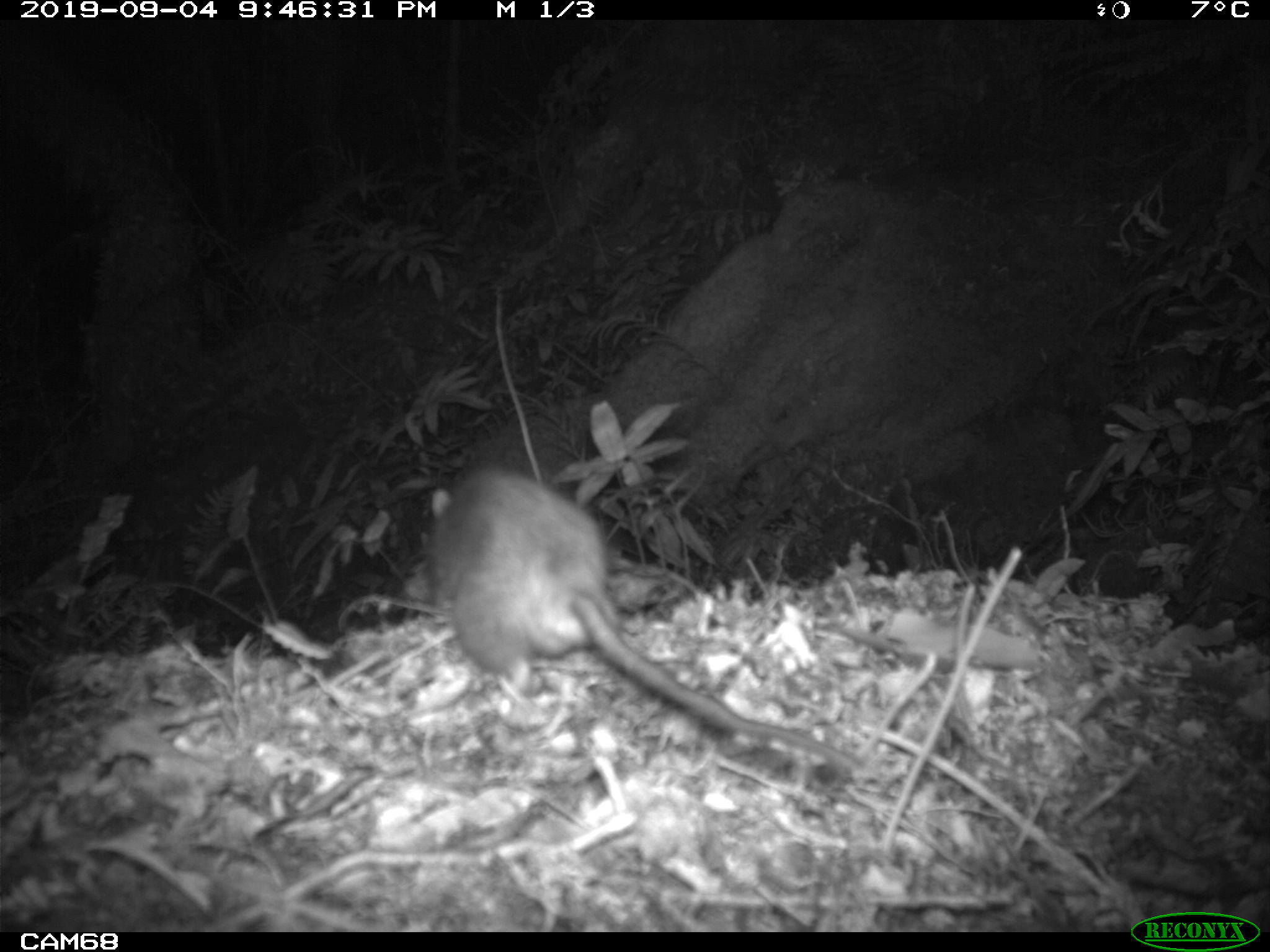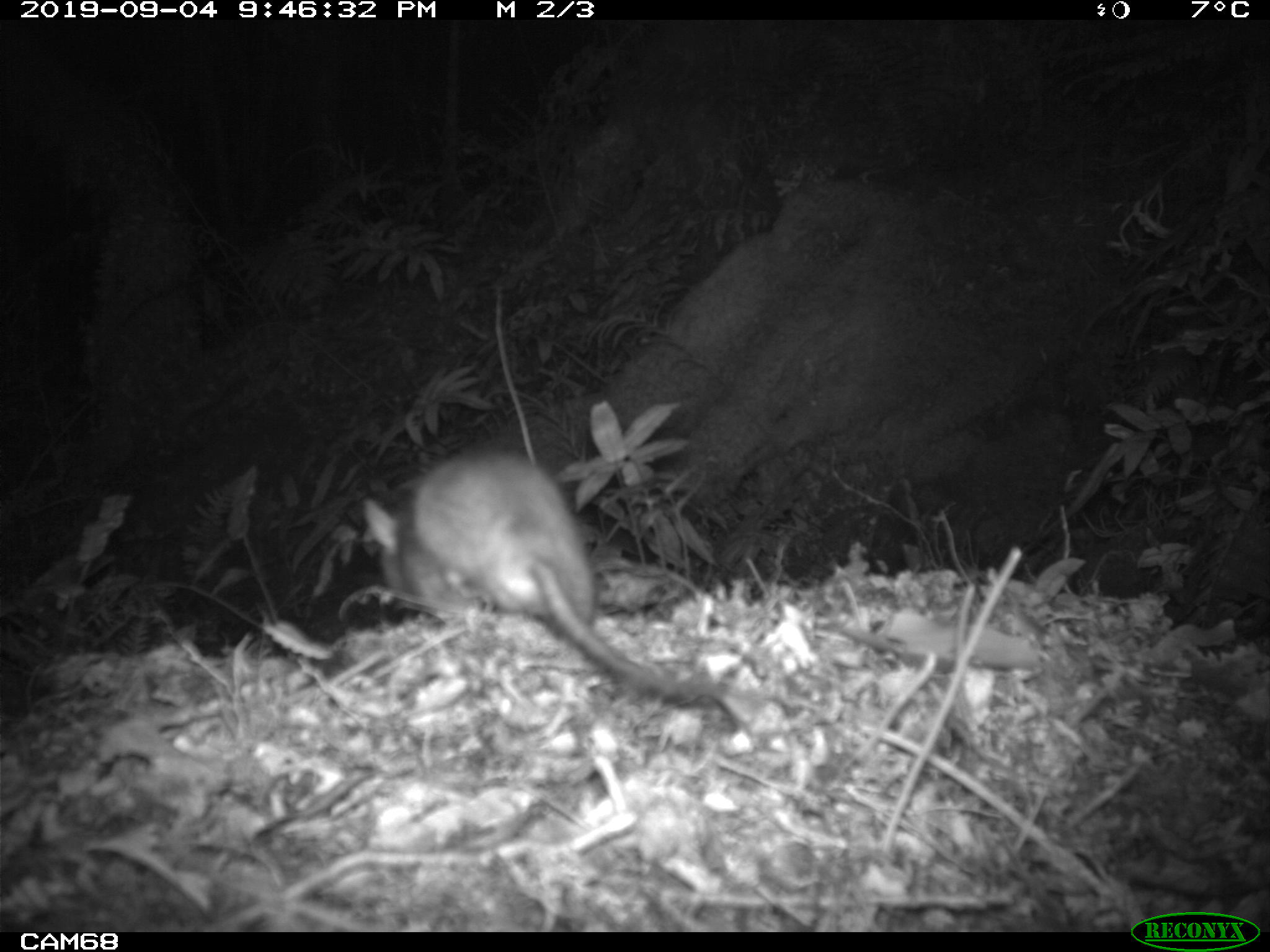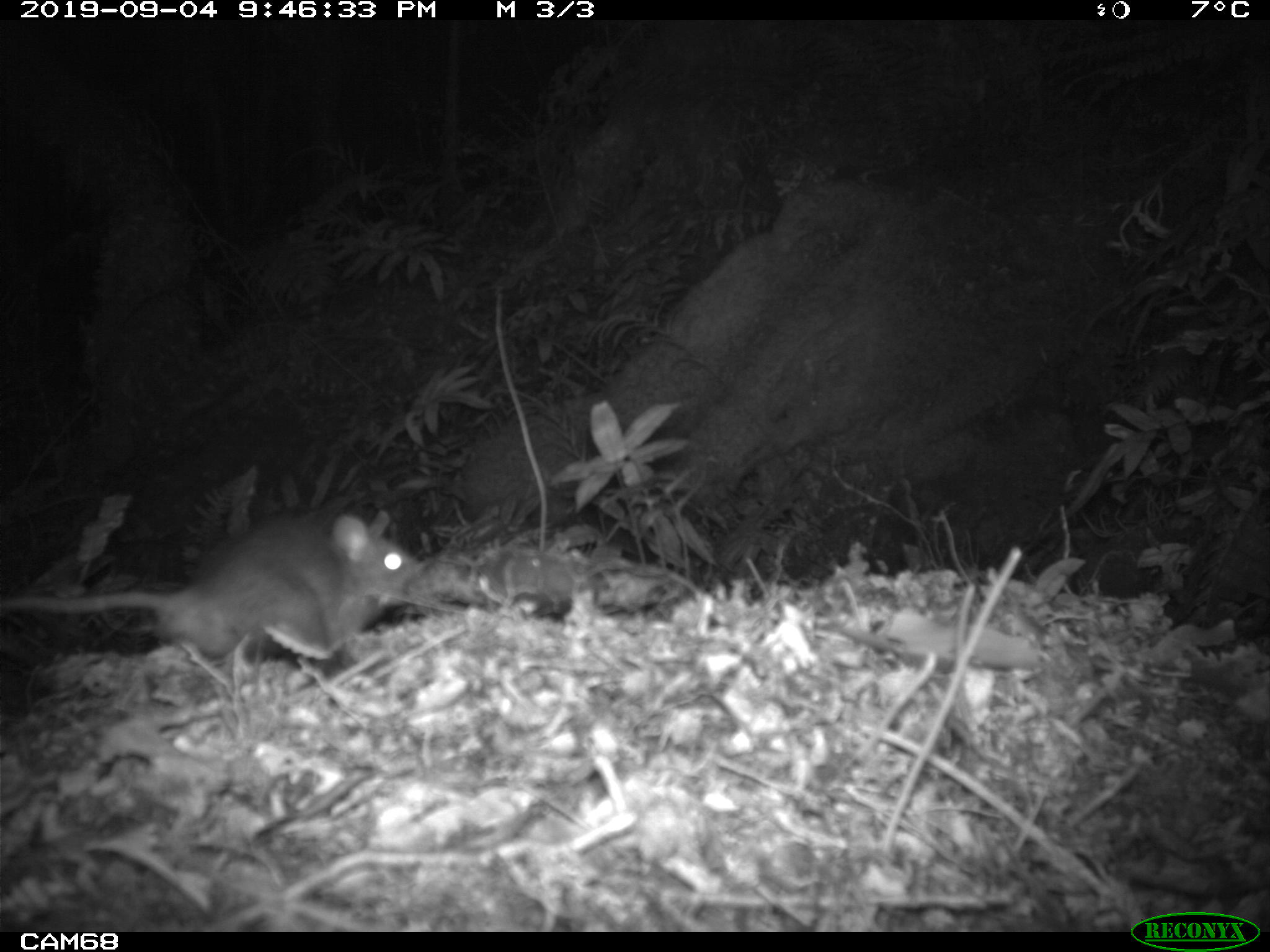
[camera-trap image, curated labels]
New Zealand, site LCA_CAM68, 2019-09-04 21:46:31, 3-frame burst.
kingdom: Animalia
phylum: Chordata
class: Mammalia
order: Rodentia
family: Muridae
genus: Rattus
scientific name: Rattus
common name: rat